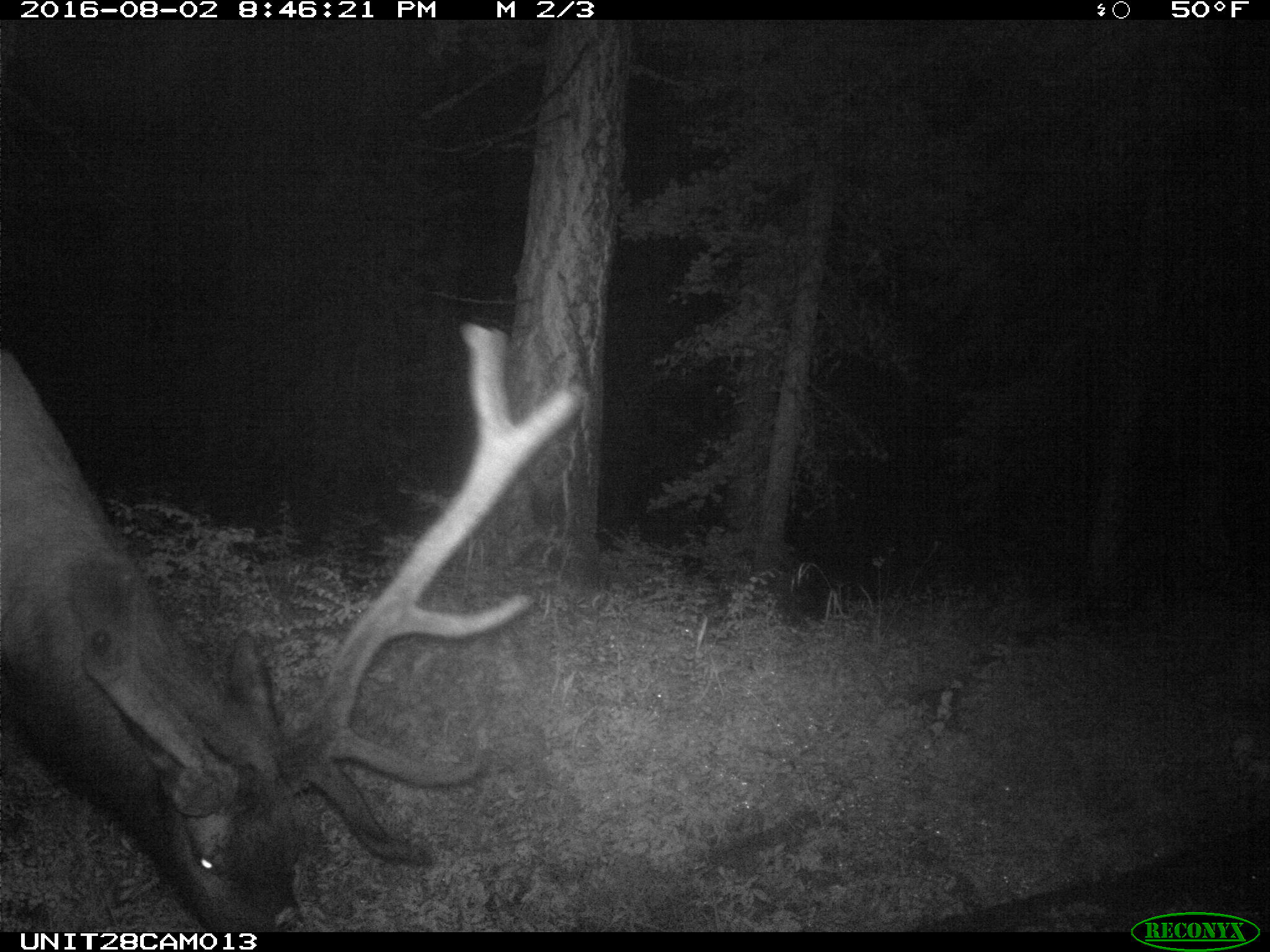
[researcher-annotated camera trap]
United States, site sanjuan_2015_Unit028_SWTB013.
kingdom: Animalia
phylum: Chordata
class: Mammalia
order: Artiodactyla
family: Cervidae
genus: Cervus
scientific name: Cervus elaphus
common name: red deer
Cervus elaphus (red deer).